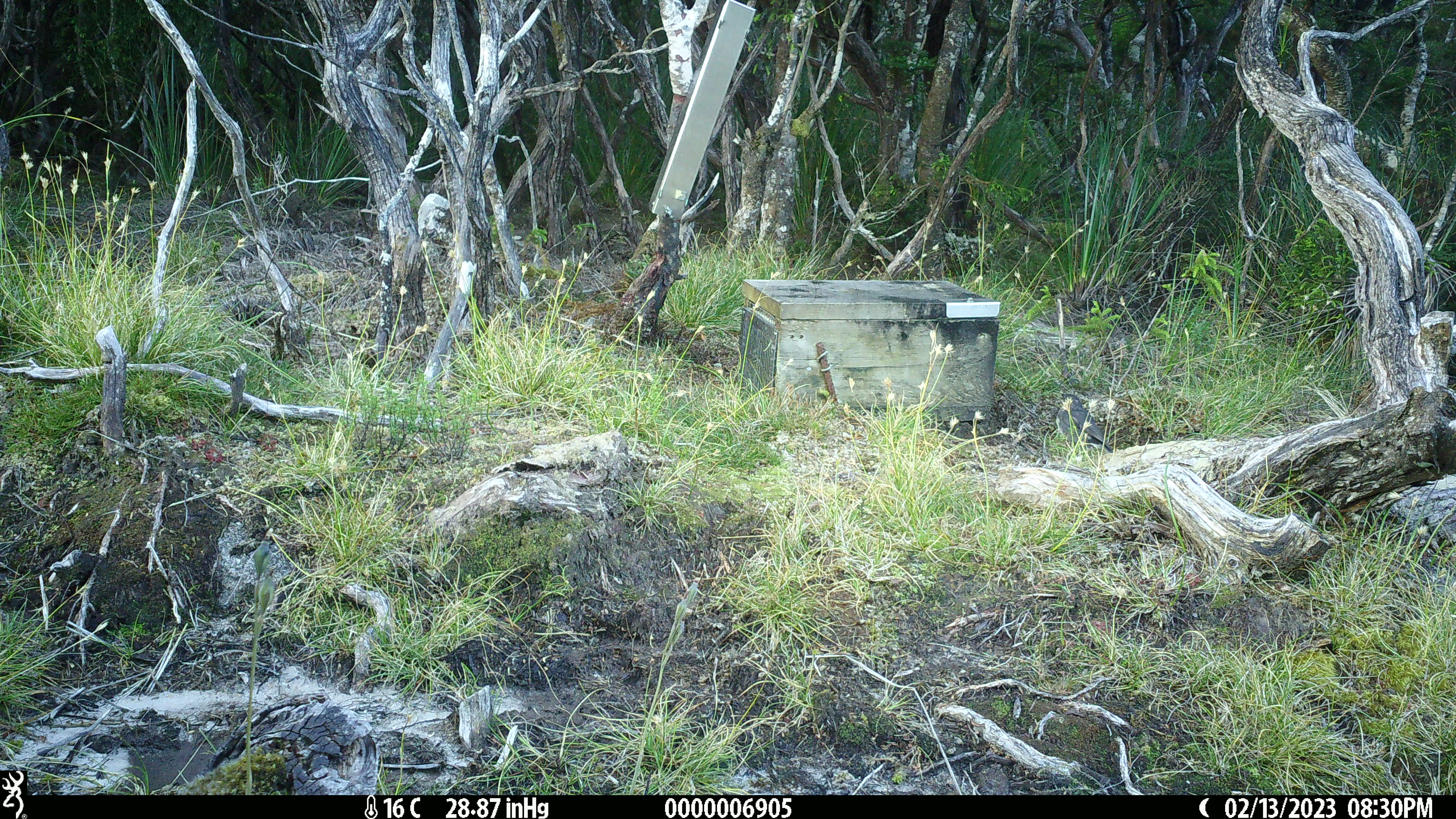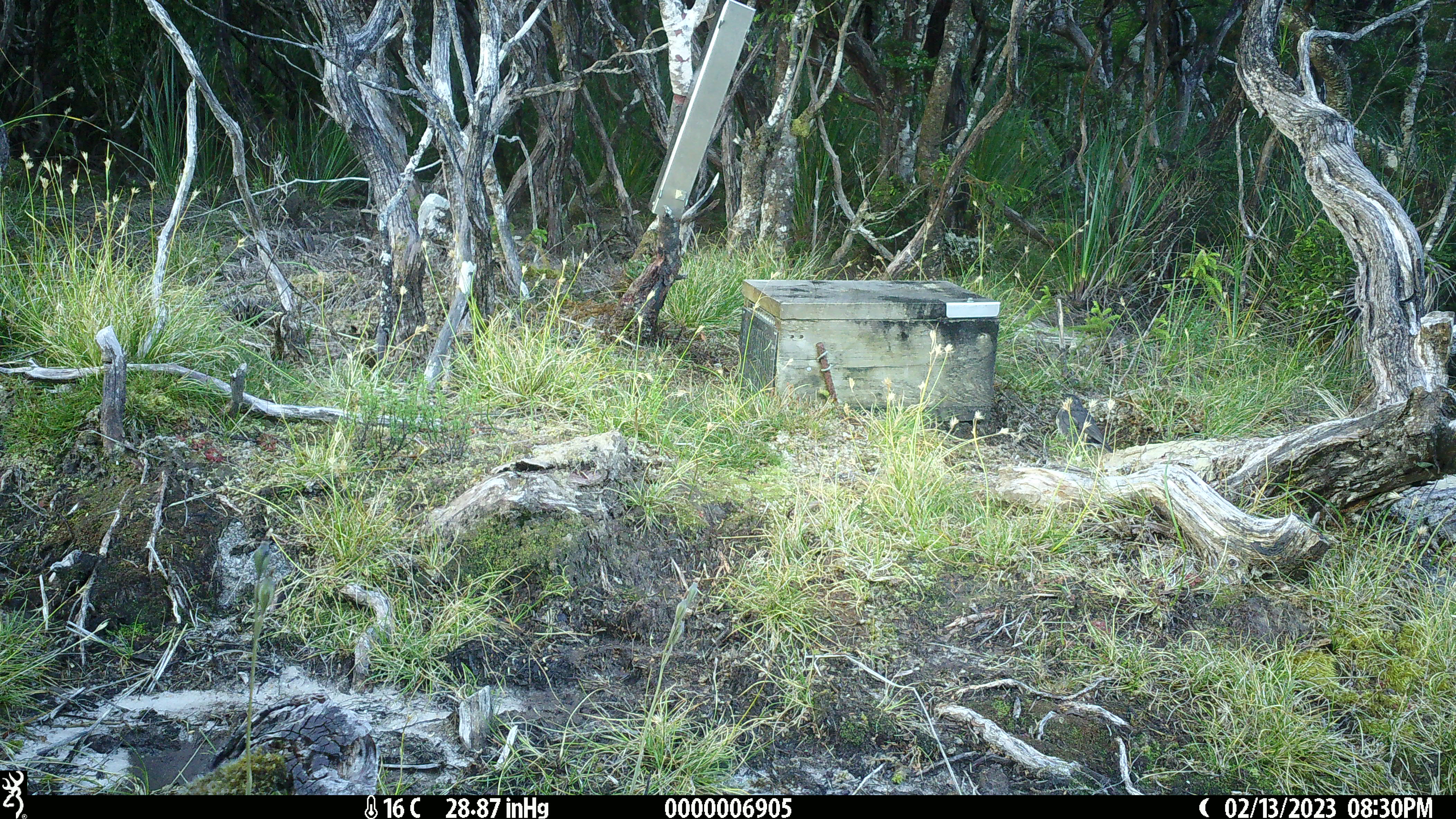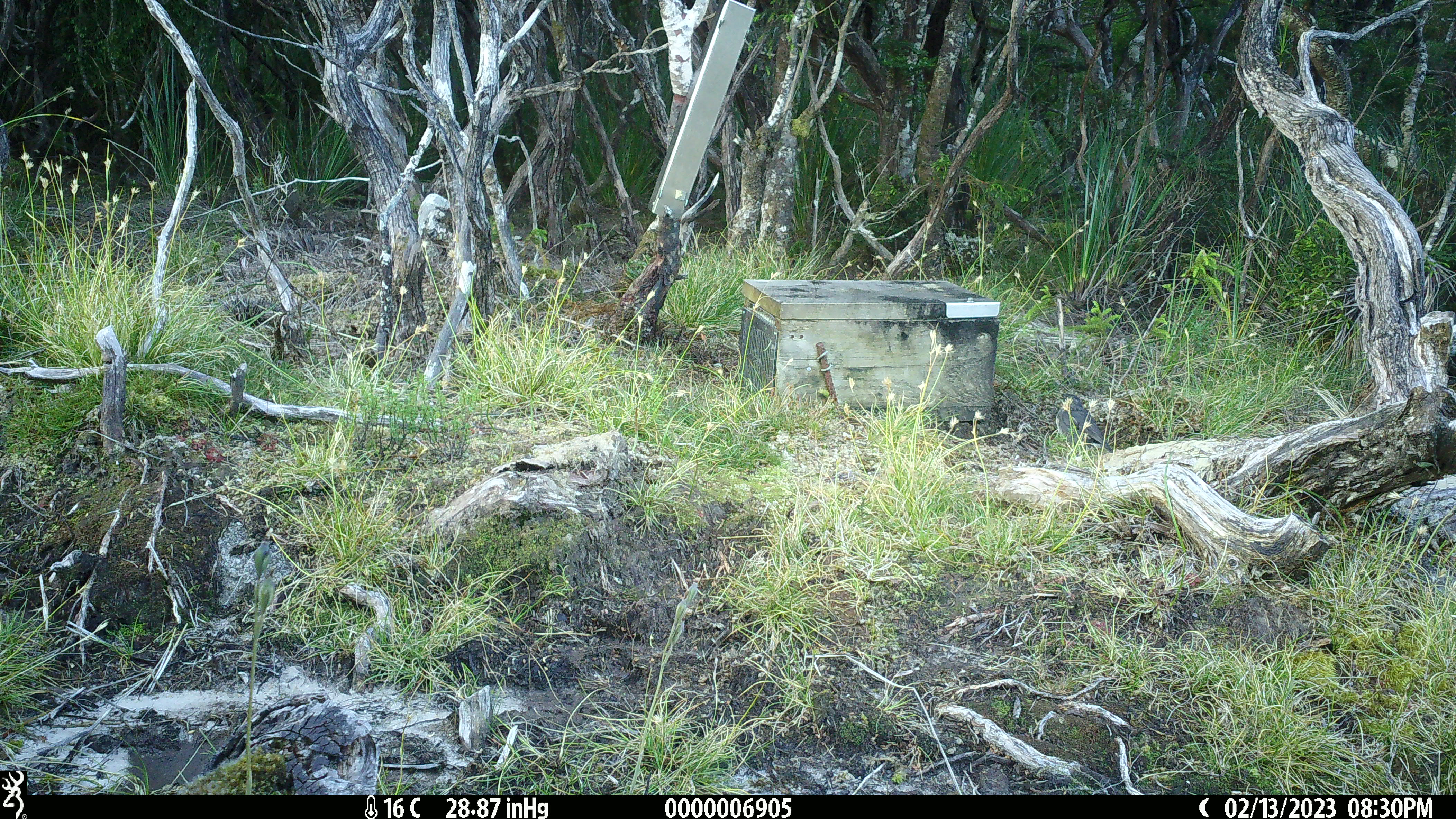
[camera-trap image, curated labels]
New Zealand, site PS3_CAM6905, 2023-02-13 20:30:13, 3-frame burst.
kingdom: Animalia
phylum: Chordata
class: Aves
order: Passeriformes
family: Petroicidae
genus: Petroica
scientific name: Petroica australis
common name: new zealand robin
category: robin